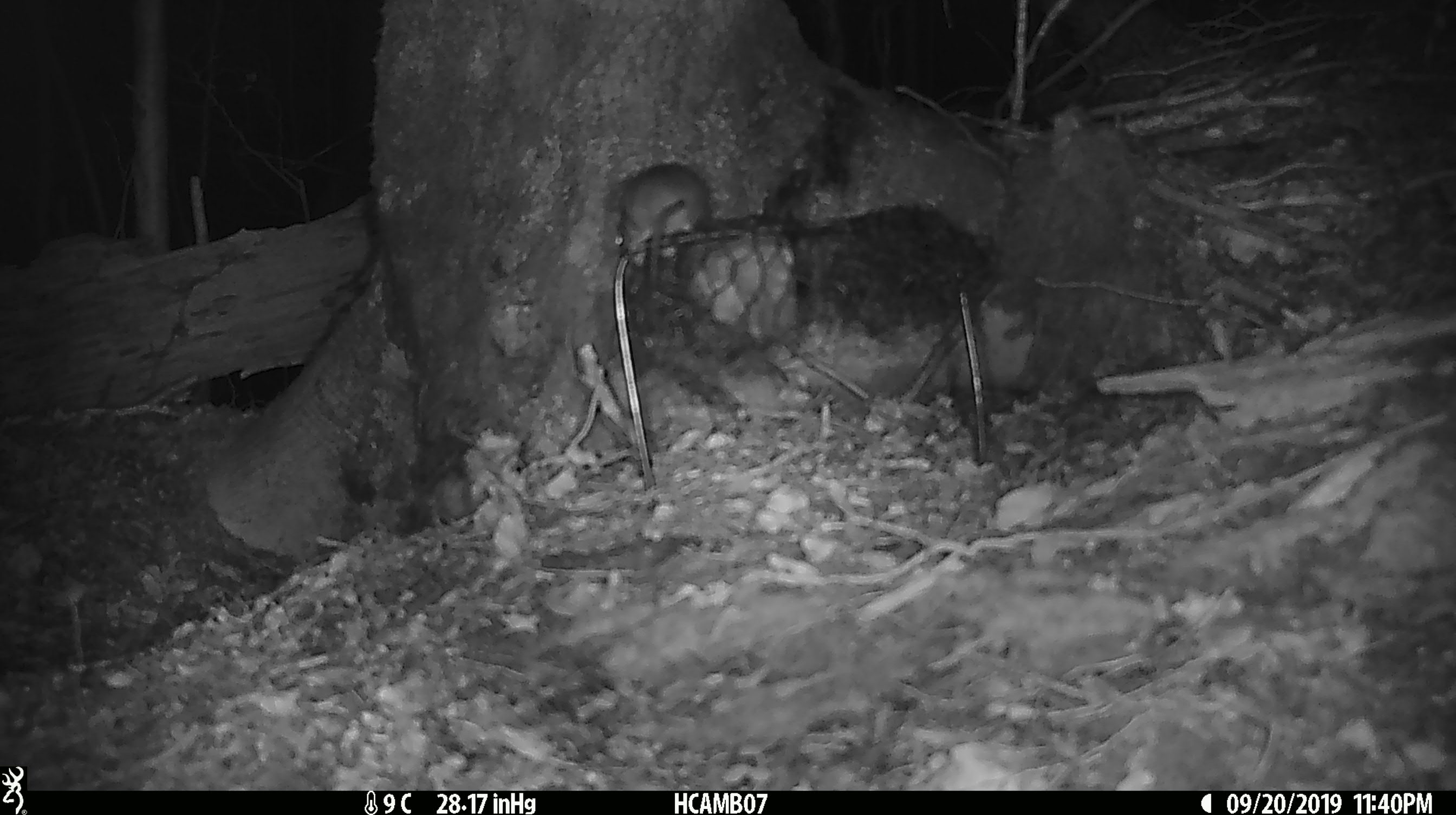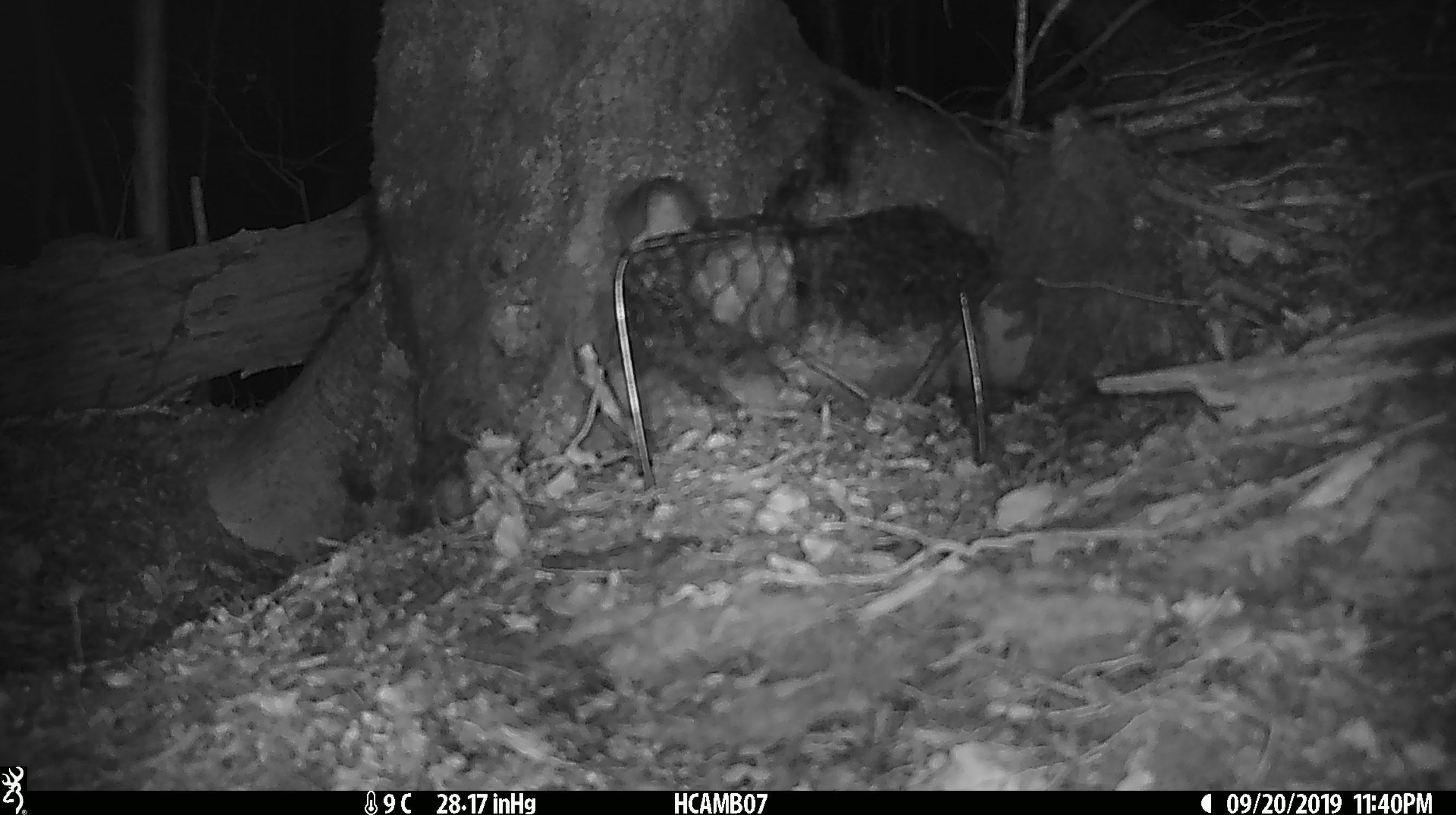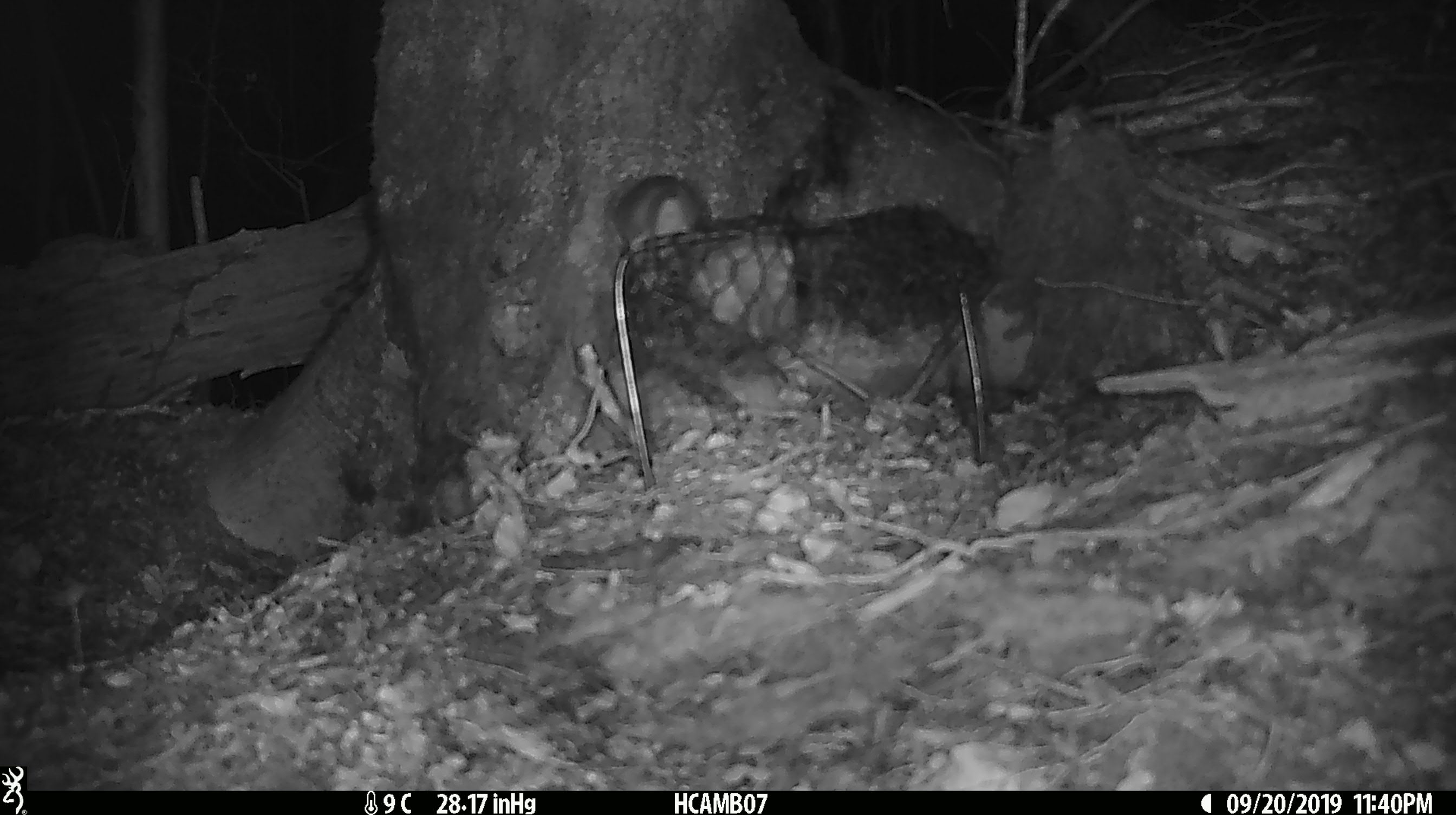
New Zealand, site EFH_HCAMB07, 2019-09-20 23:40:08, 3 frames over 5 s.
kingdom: Animalia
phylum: Chordata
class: Mammalia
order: Rodentia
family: Muridae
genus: Mus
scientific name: Mus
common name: mouse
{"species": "mouse (Mus)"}